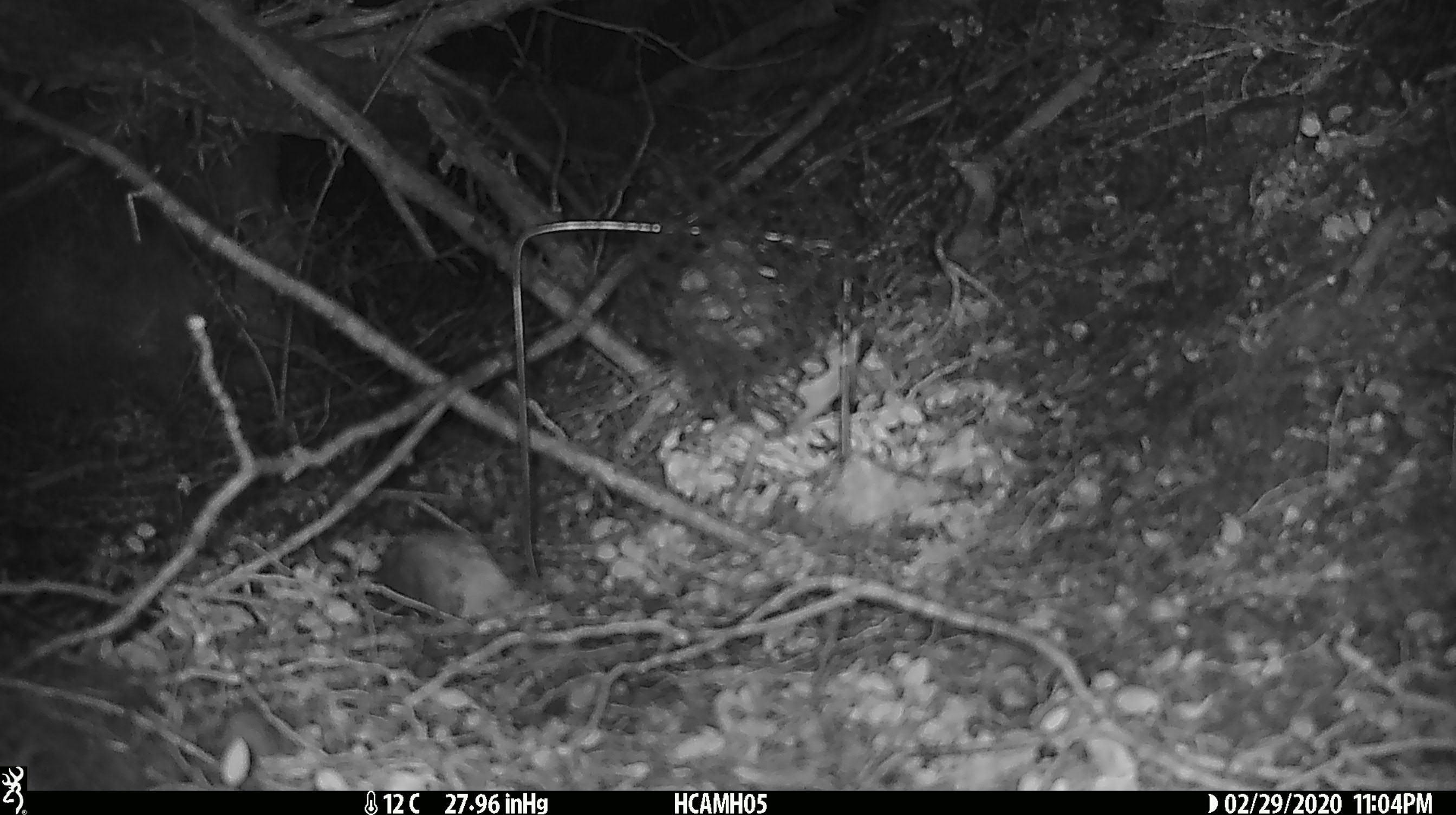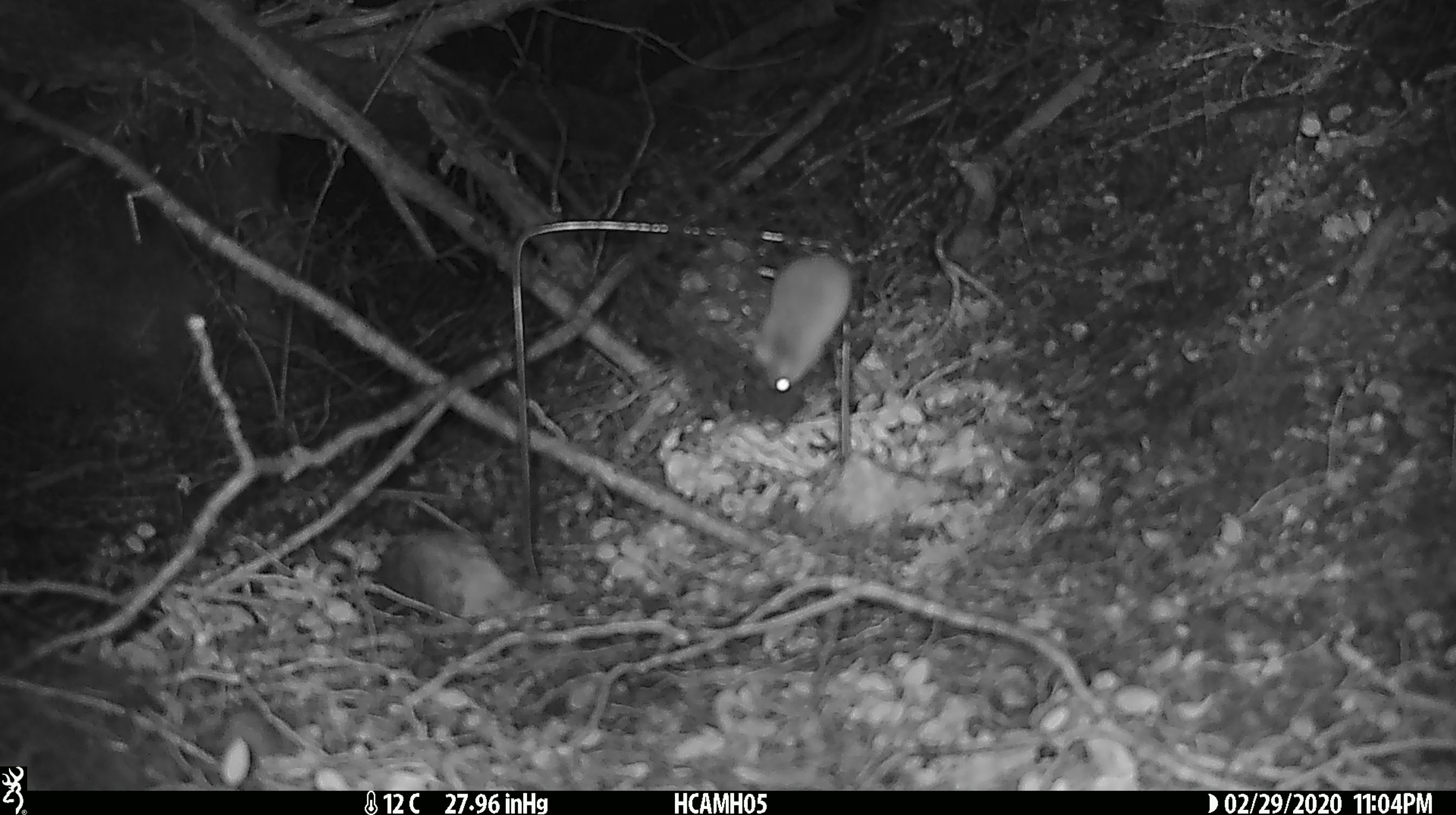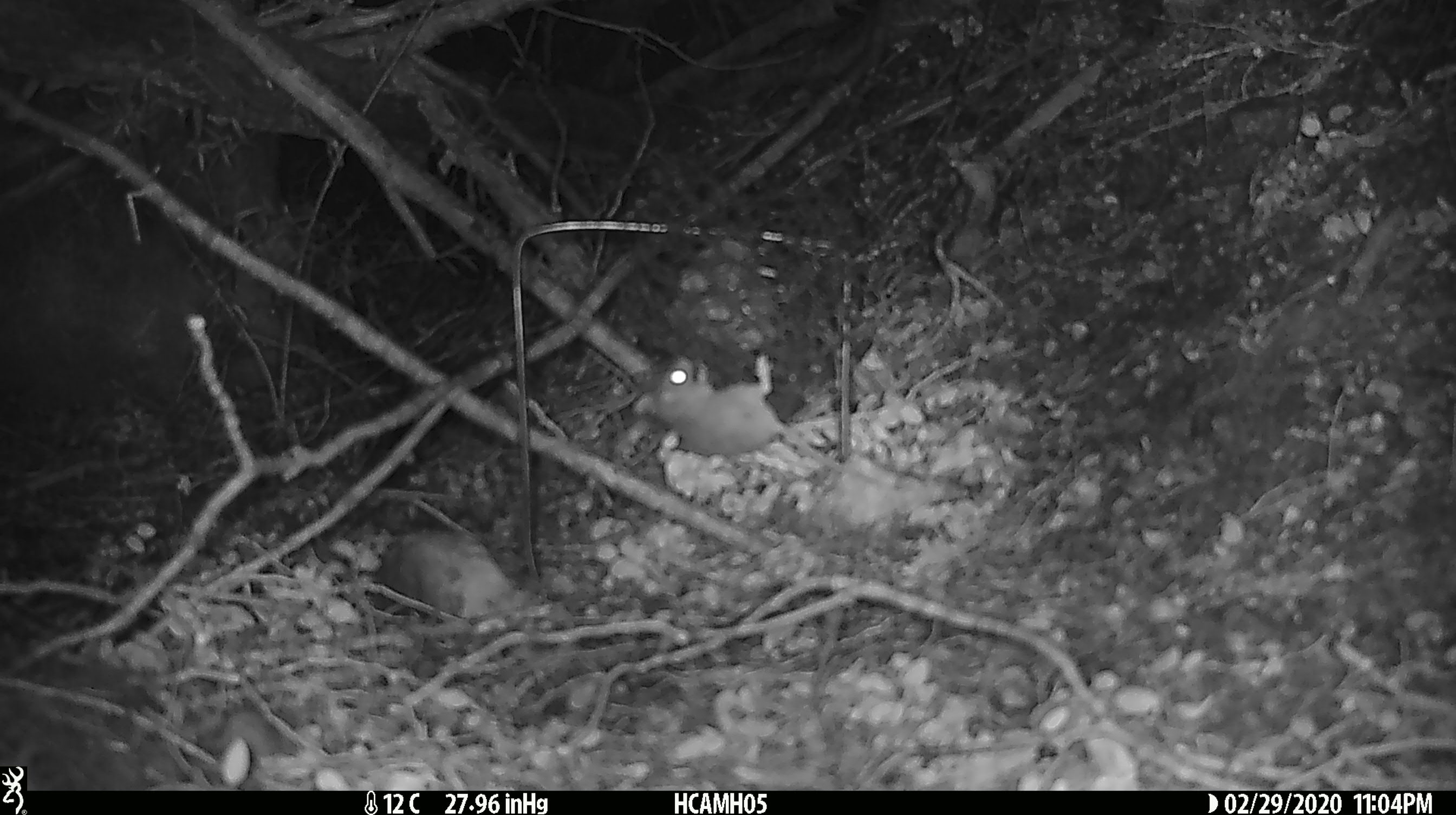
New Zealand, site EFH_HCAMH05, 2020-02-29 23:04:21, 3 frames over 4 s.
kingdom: Animalia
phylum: Chordata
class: Mammalia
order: Rodentia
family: Muridae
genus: Mus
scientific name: Mus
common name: mouse